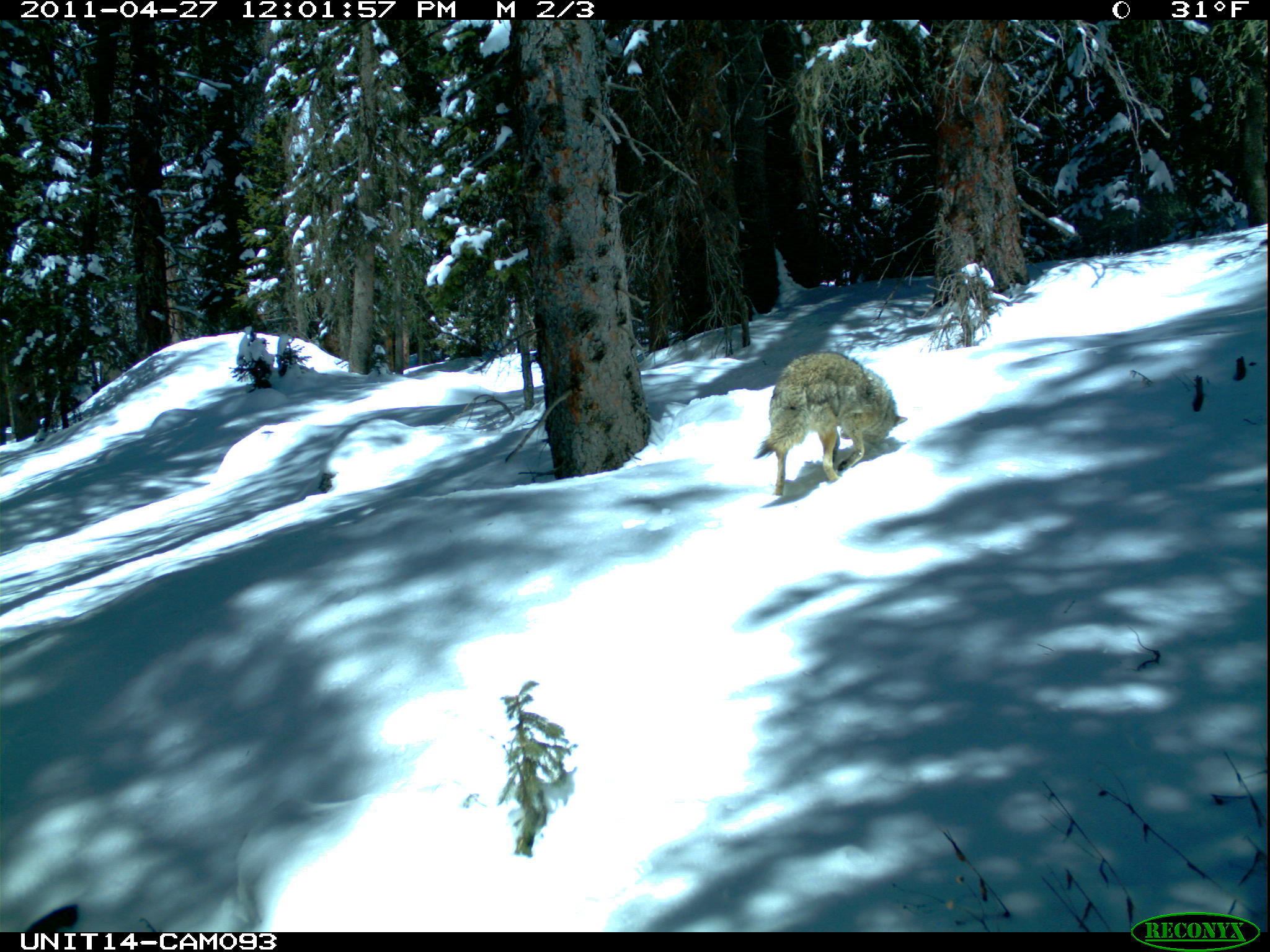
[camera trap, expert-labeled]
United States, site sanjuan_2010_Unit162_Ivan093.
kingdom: Animalia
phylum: Chordata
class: Mammalia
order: Carnivora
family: Canidae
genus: Canis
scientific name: Canis latrans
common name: coyote